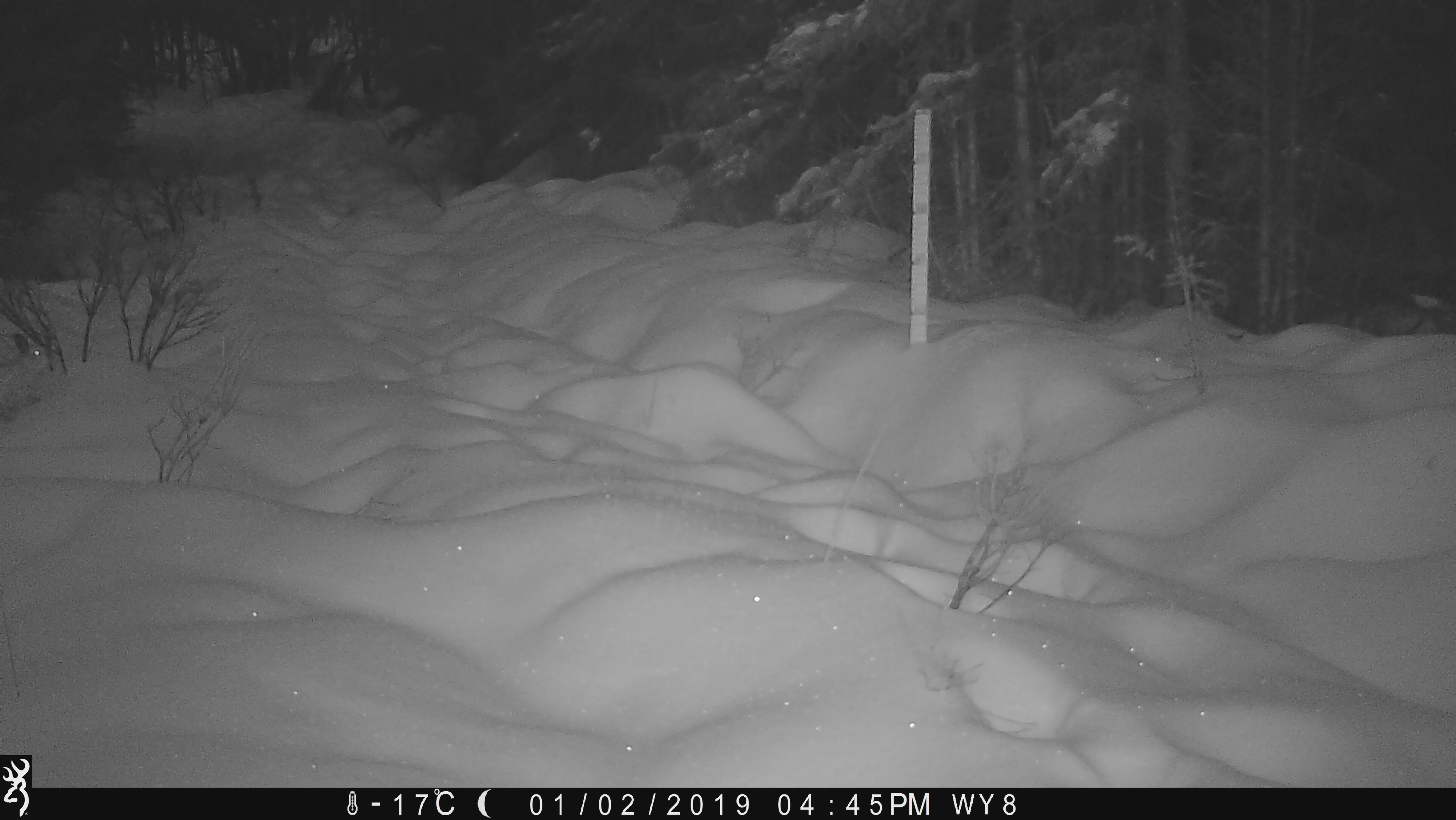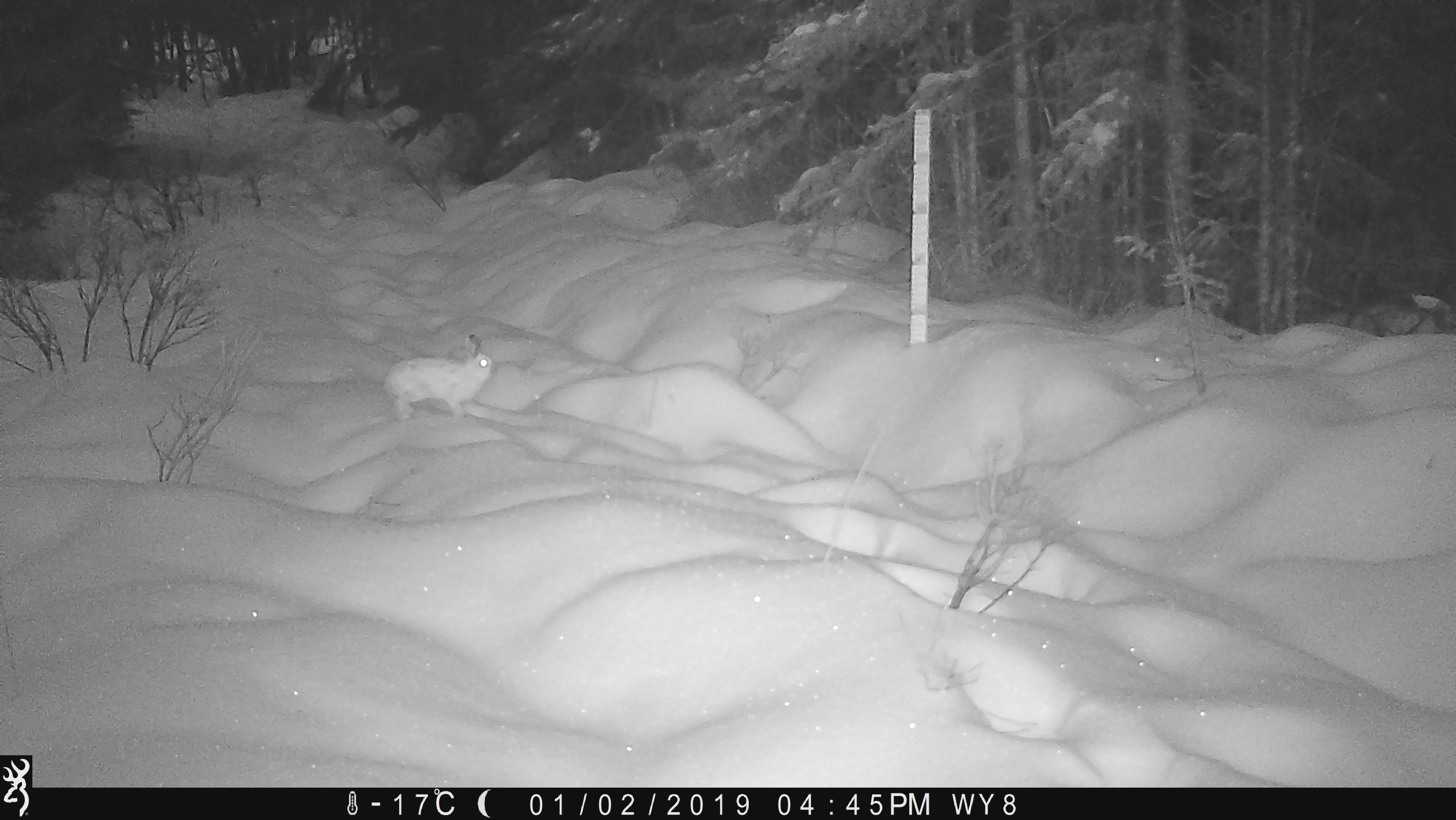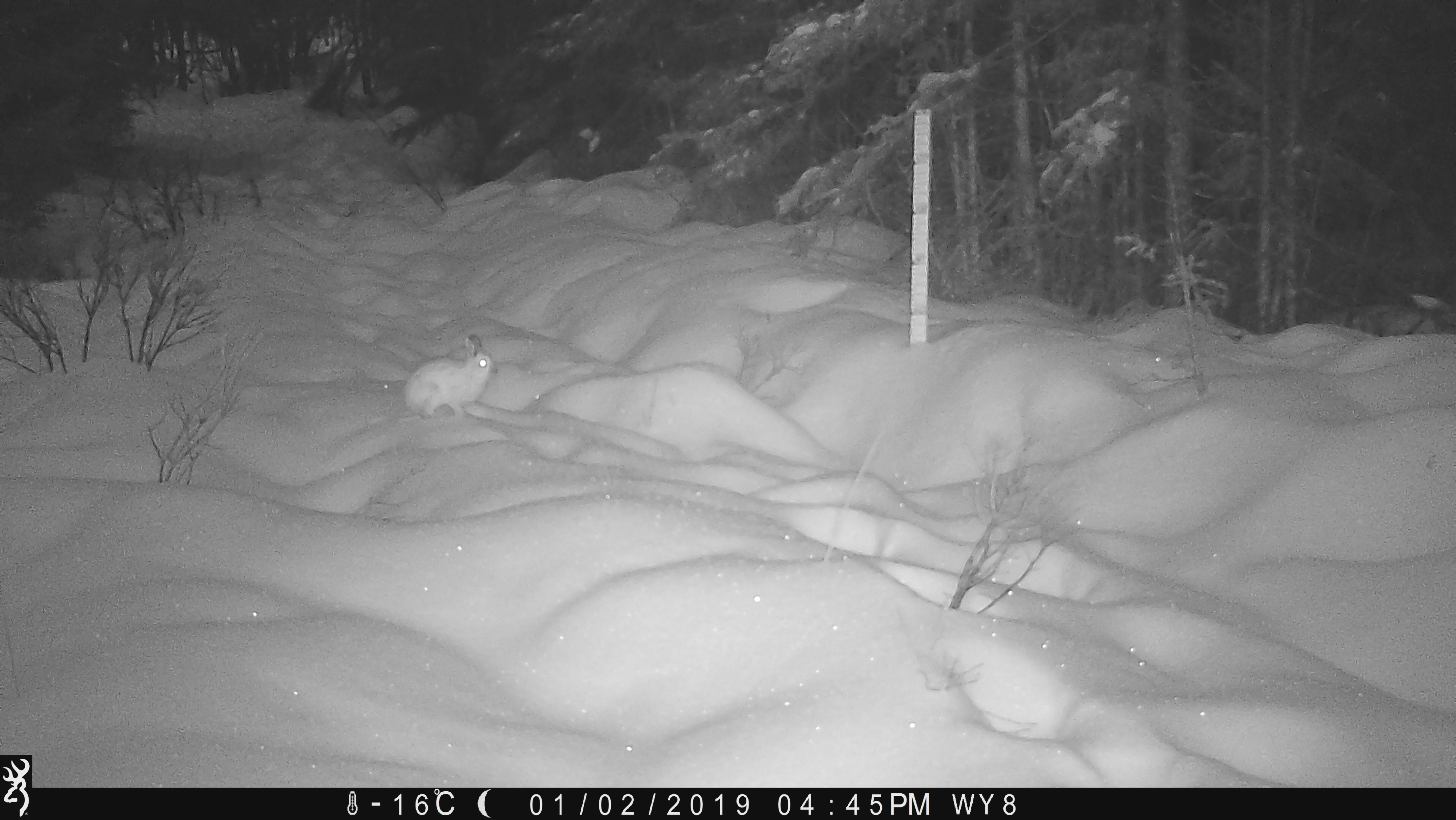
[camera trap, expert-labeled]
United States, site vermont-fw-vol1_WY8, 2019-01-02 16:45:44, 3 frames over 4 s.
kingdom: Animalia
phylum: Chordata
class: Mammalia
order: Lagomorpha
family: Leporidae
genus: Lepus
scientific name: Lepus americanus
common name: snowshoe hare